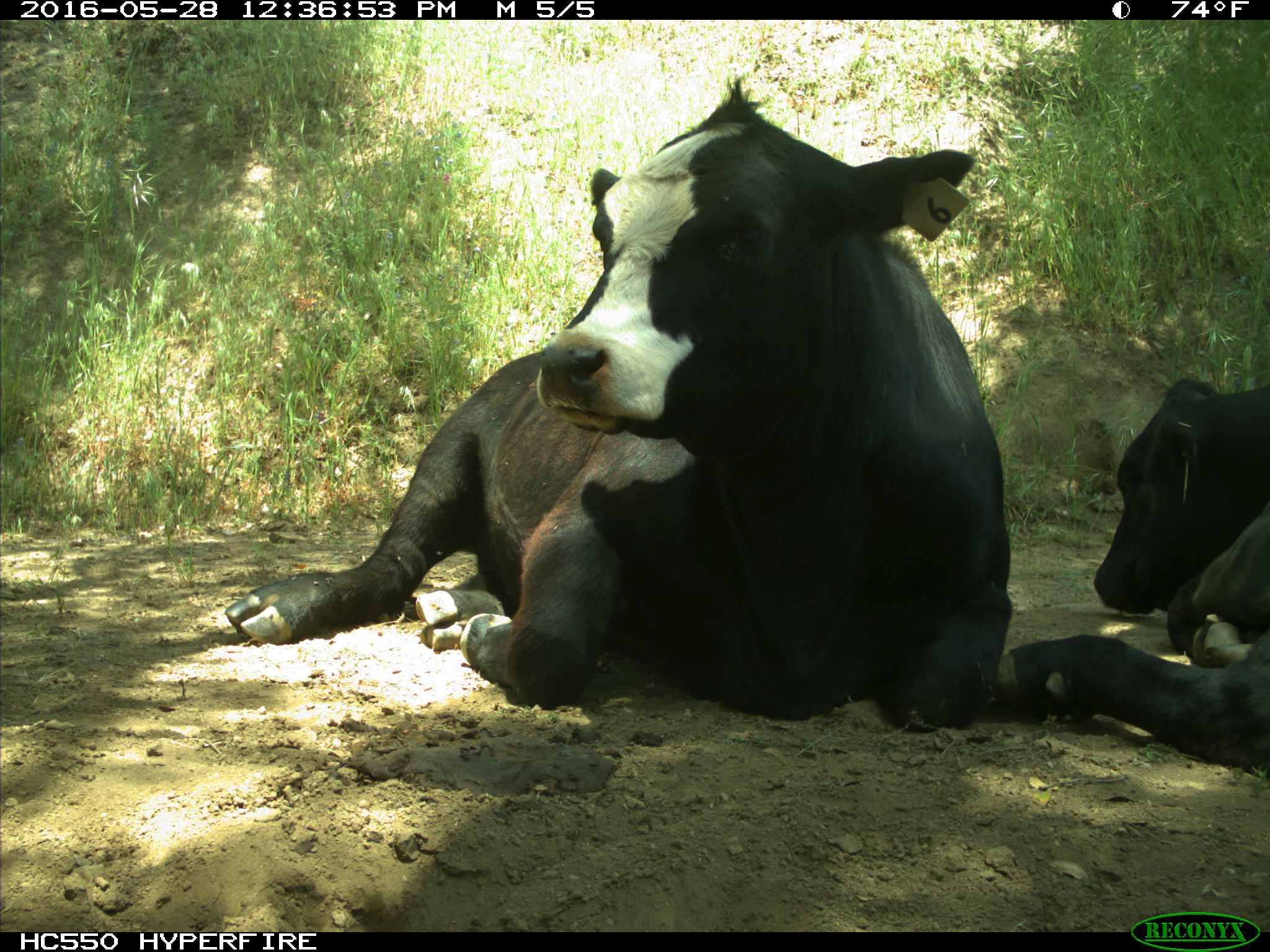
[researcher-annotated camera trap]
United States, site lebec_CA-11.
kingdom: Animalia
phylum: Chordata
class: Mammalia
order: Artiodactyla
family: Bovidae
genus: Bos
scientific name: Bos taurus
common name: domestic cow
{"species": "Bos taurus (domestic cow)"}